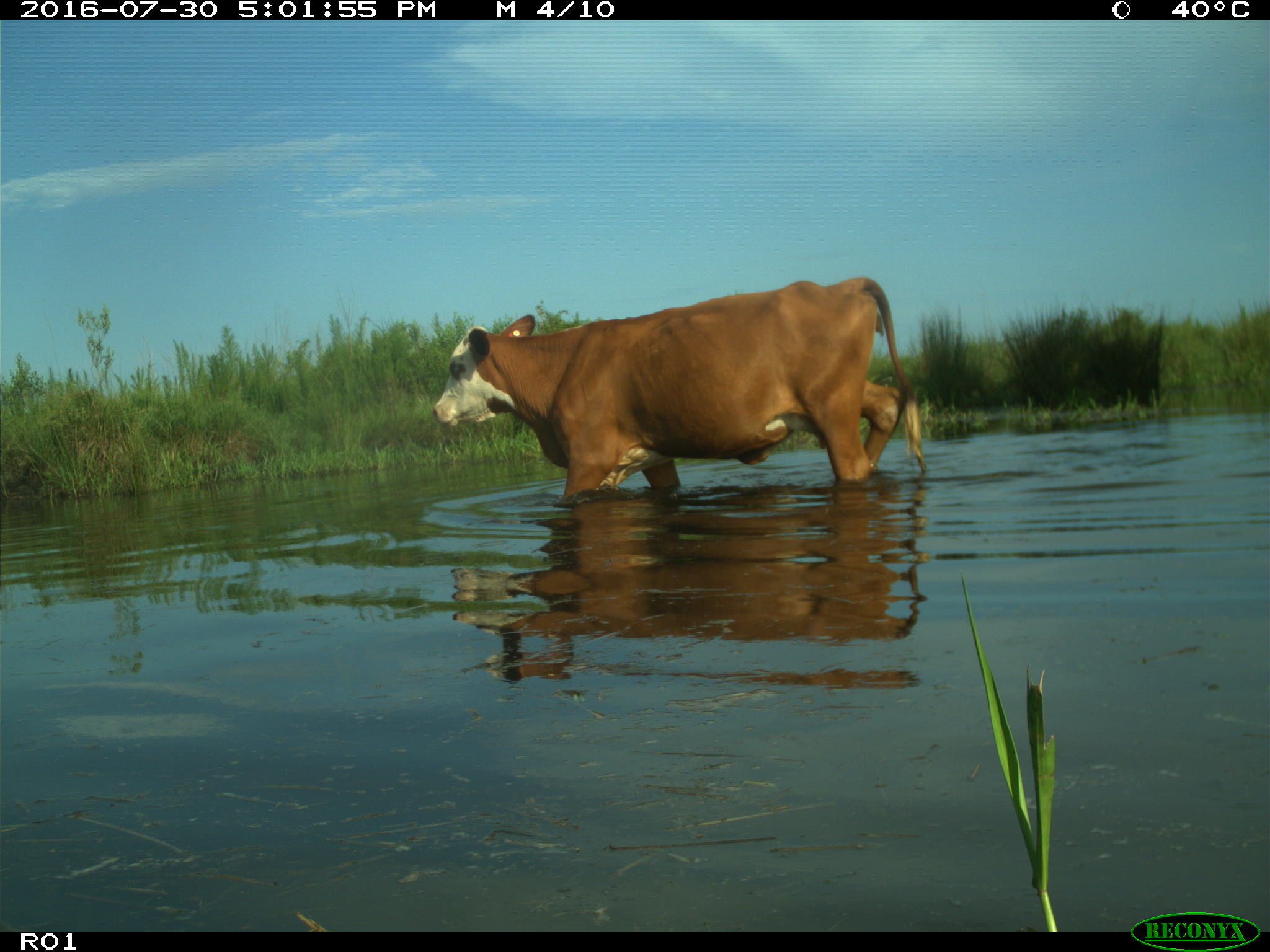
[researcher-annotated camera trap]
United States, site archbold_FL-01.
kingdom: Animalia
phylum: Chordata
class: Mammalia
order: Artiodactyla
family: Bovidae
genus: Bos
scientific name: Bos taurus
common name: domestic cow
Bos taurus (domestic cow).